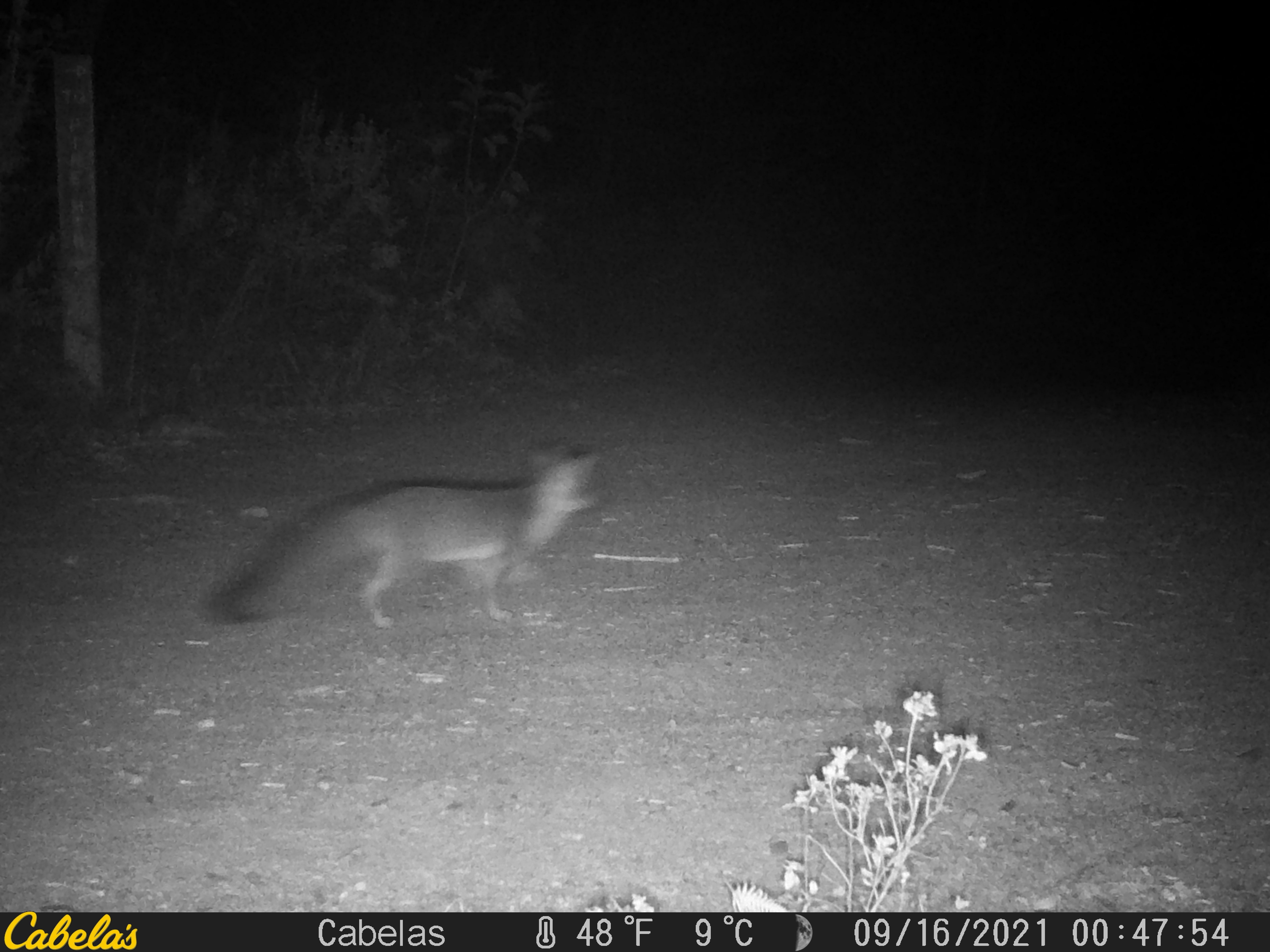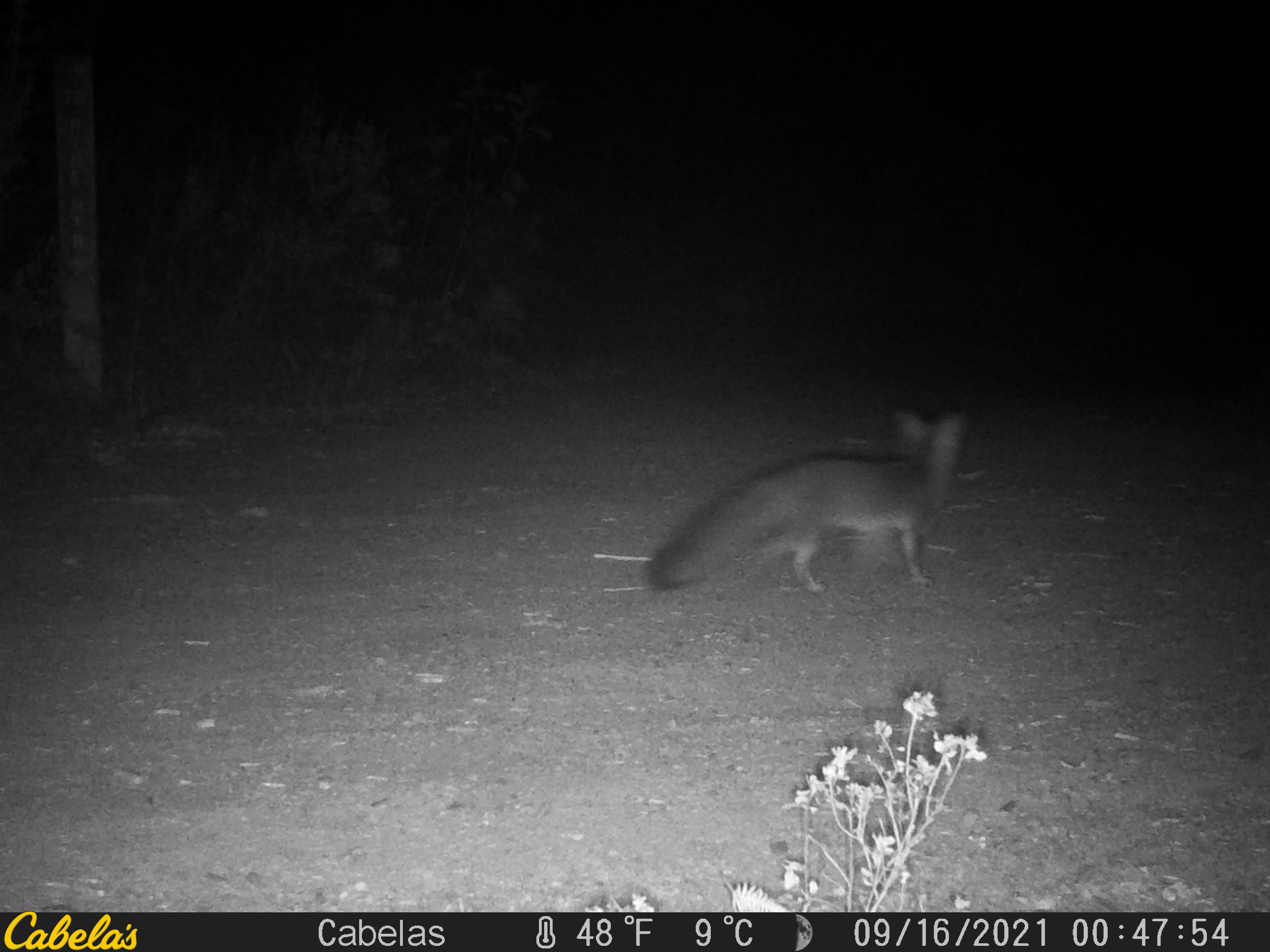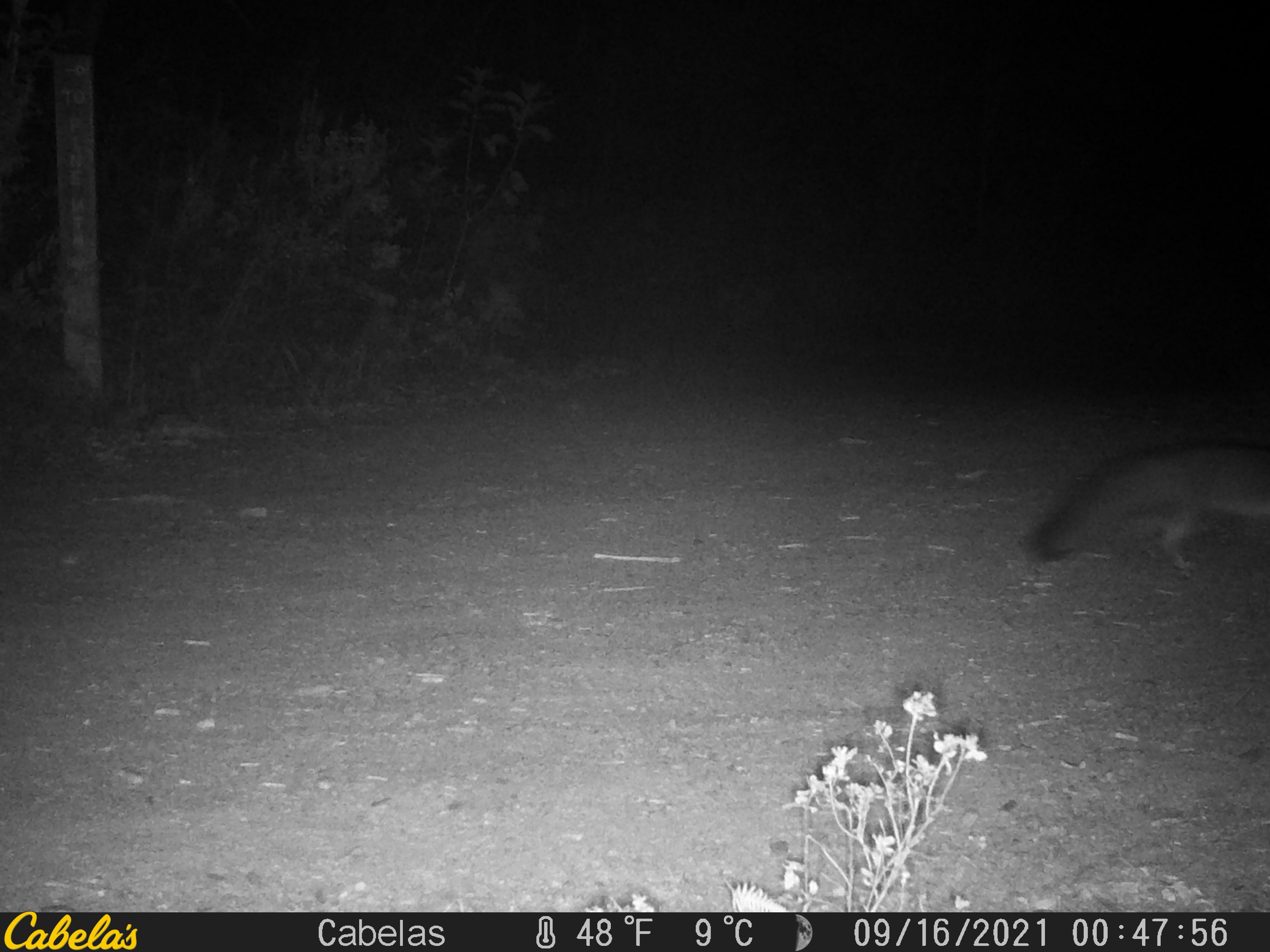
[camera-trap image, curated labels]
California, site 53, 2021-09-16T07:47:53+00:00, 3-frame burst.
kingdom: Animalia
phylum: Chordata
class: Mammalia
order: Carnivora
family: Canidae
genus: Urocyon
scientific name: Urocyon cinereoargenteus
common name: gray fox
Gray fox (Urocyon cinereoargenteus).